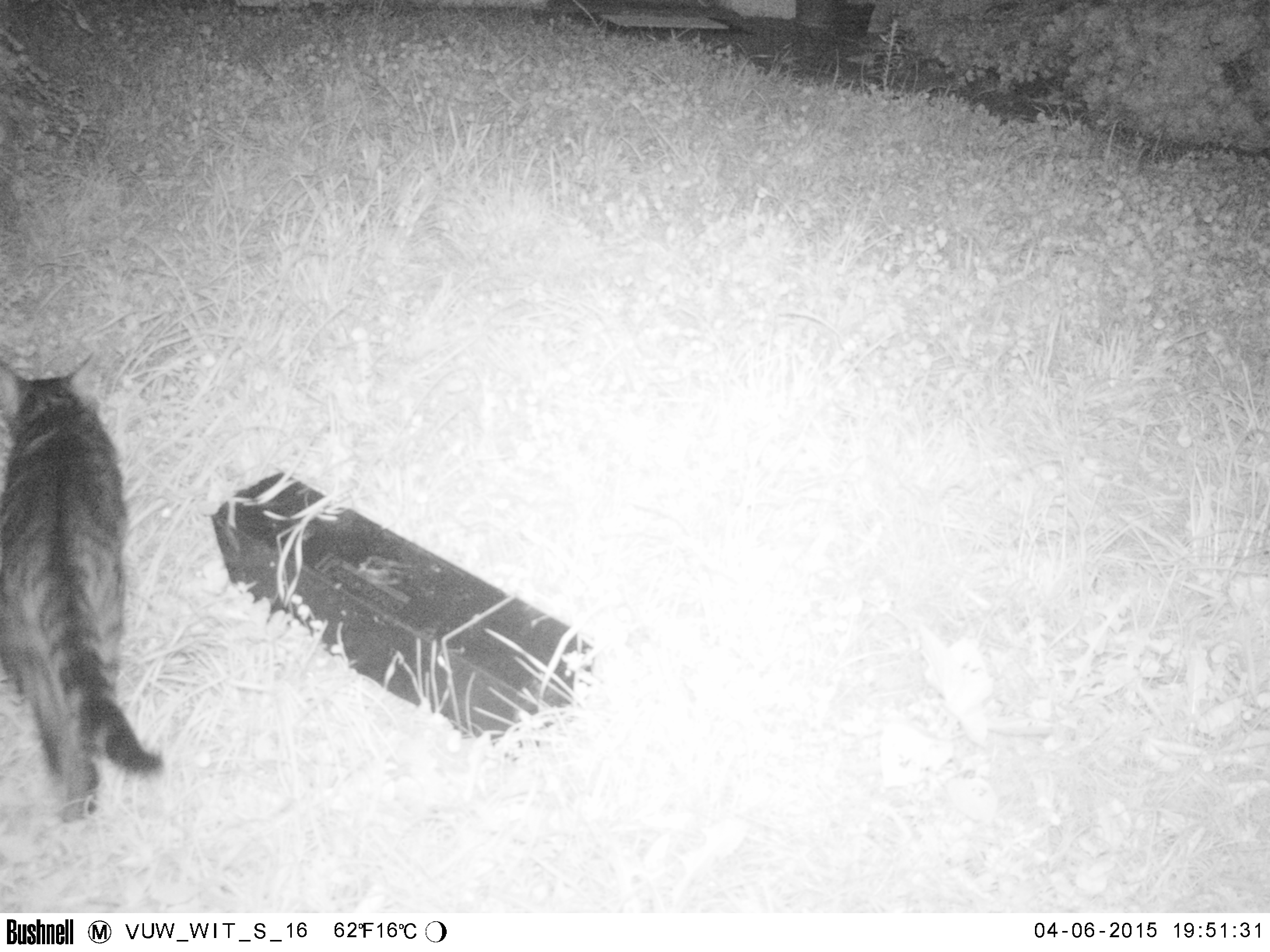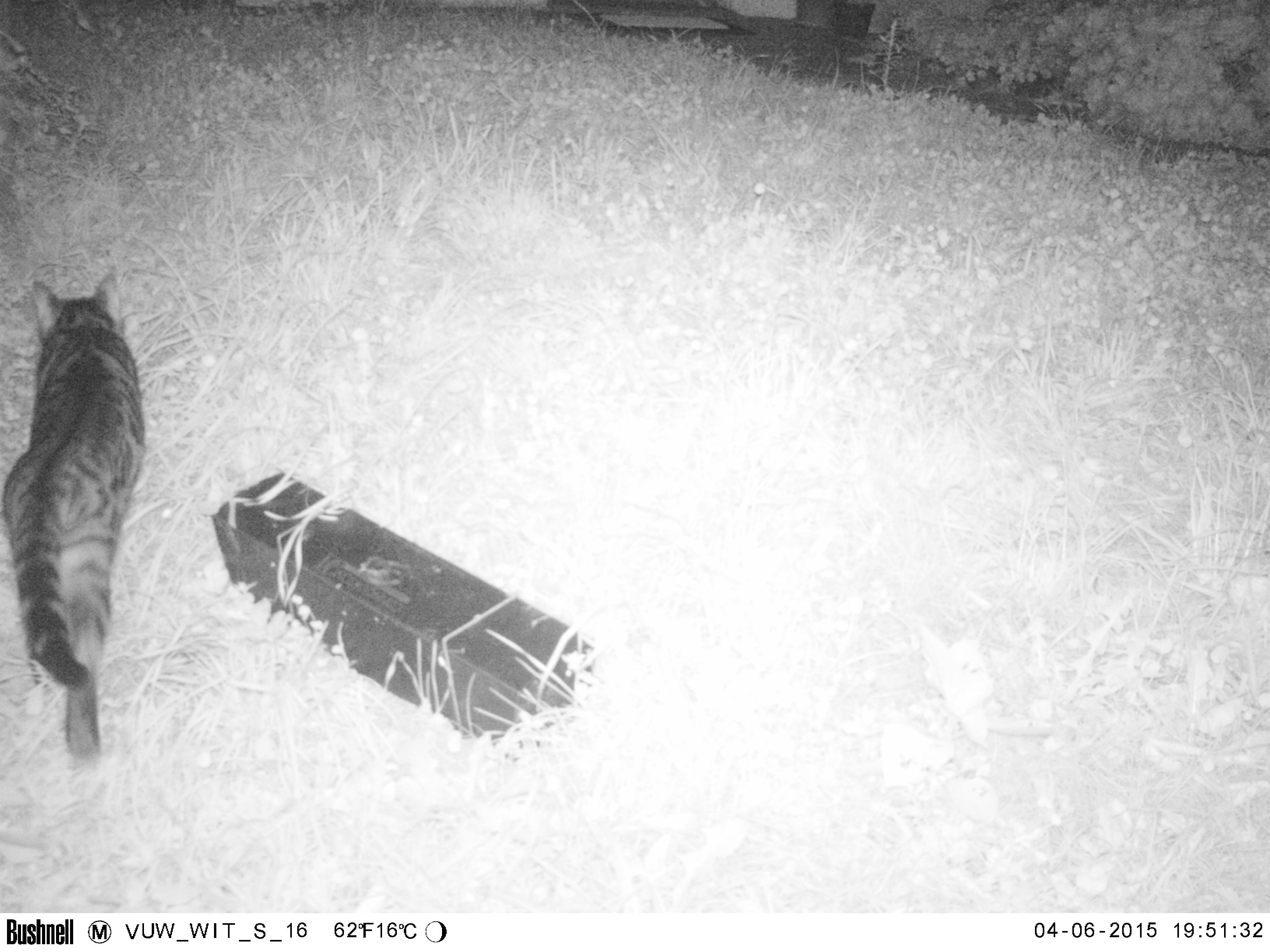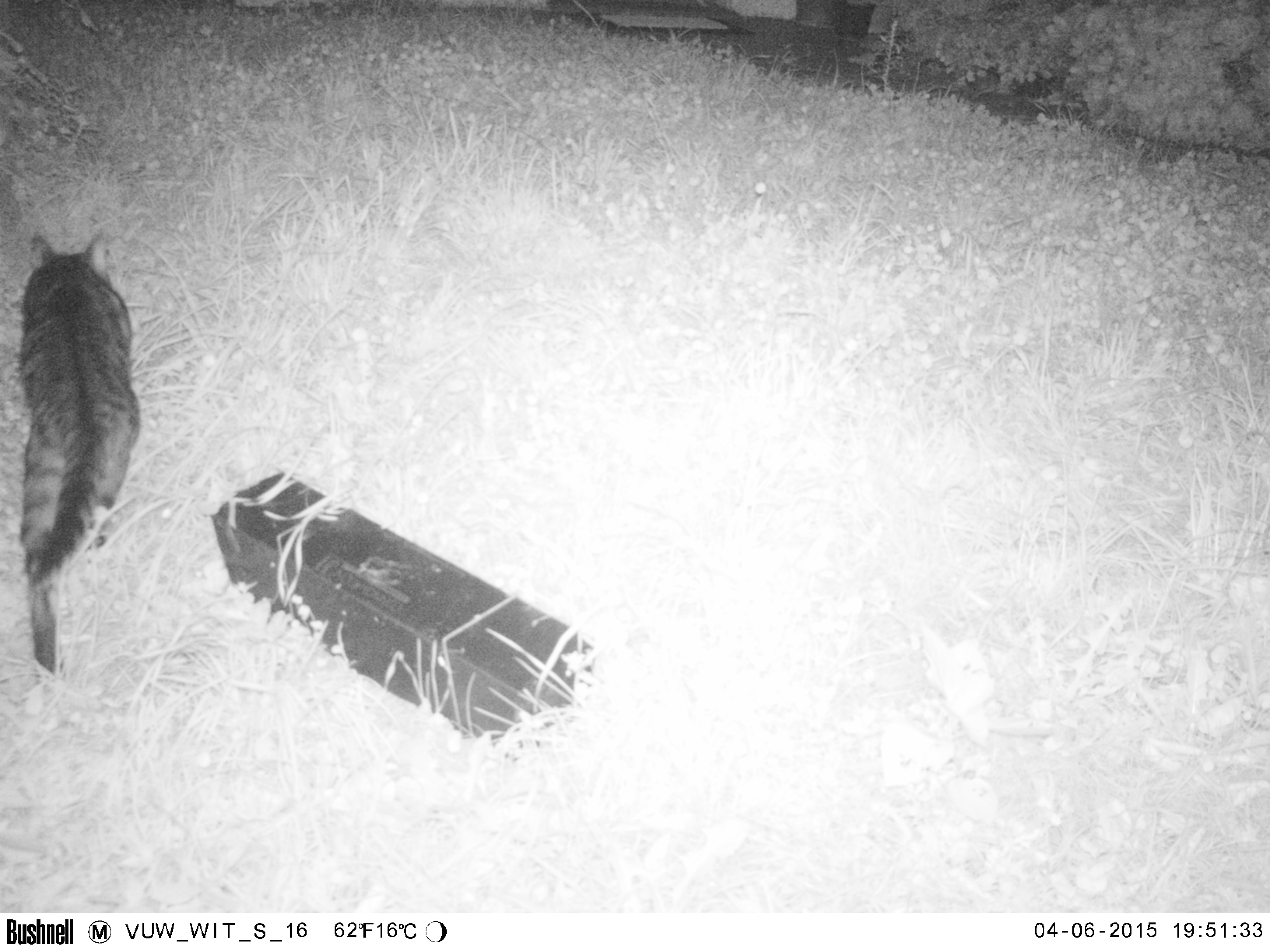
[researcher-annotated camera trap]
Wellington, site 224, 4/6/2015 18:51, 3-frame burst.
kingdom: Animalia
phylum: Chordata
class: Mammalia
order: Carnivora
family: Felidae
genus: Felis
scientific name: Felis catus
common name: cat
Cat (Felis catus).